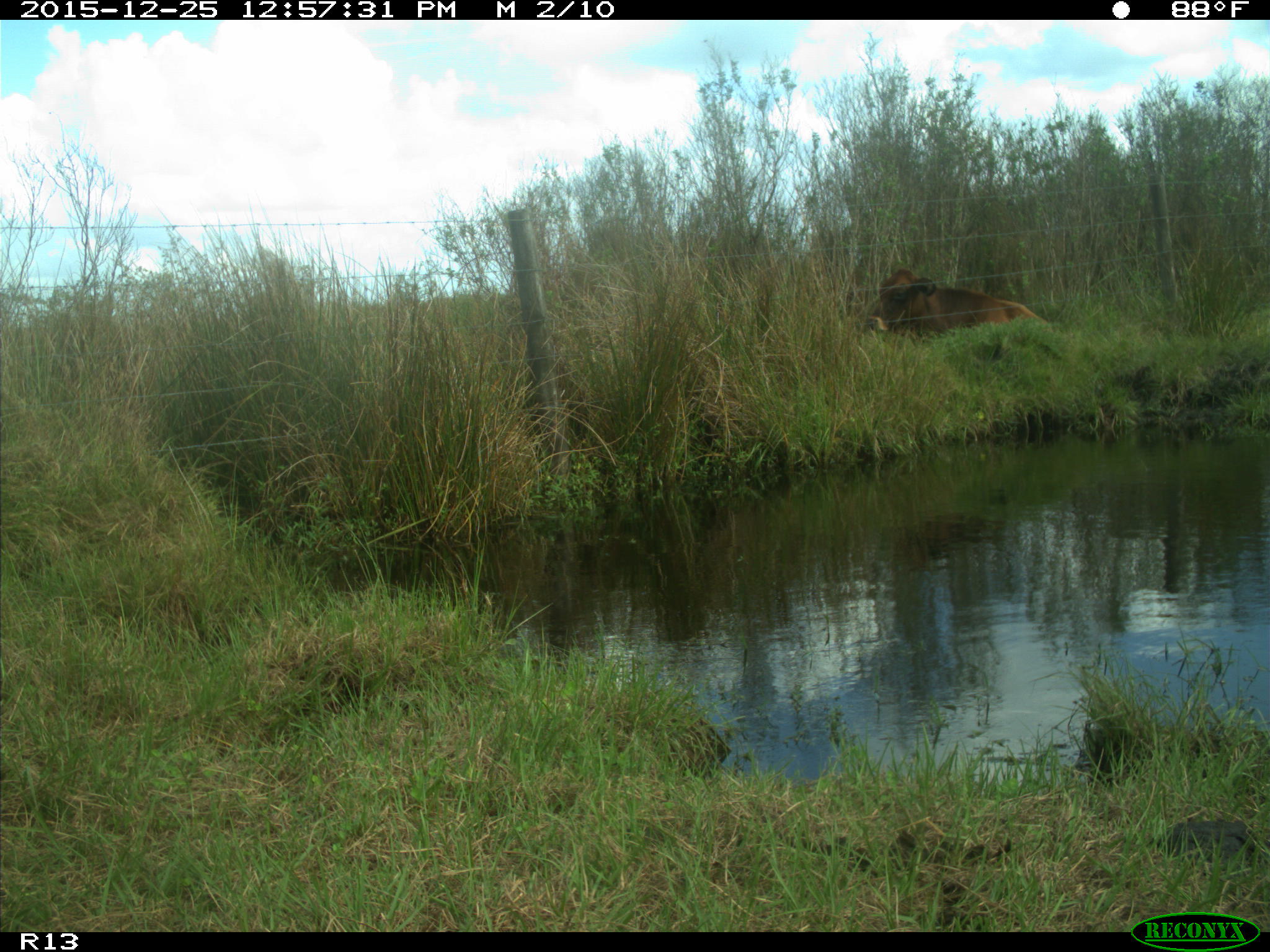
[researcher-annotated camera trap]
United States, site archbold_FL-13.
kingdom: Animalia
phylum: Chordata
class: Mammalia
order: Artiodactyla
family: Bovidae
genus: Bos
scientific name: Bos taurus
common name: domestic cow